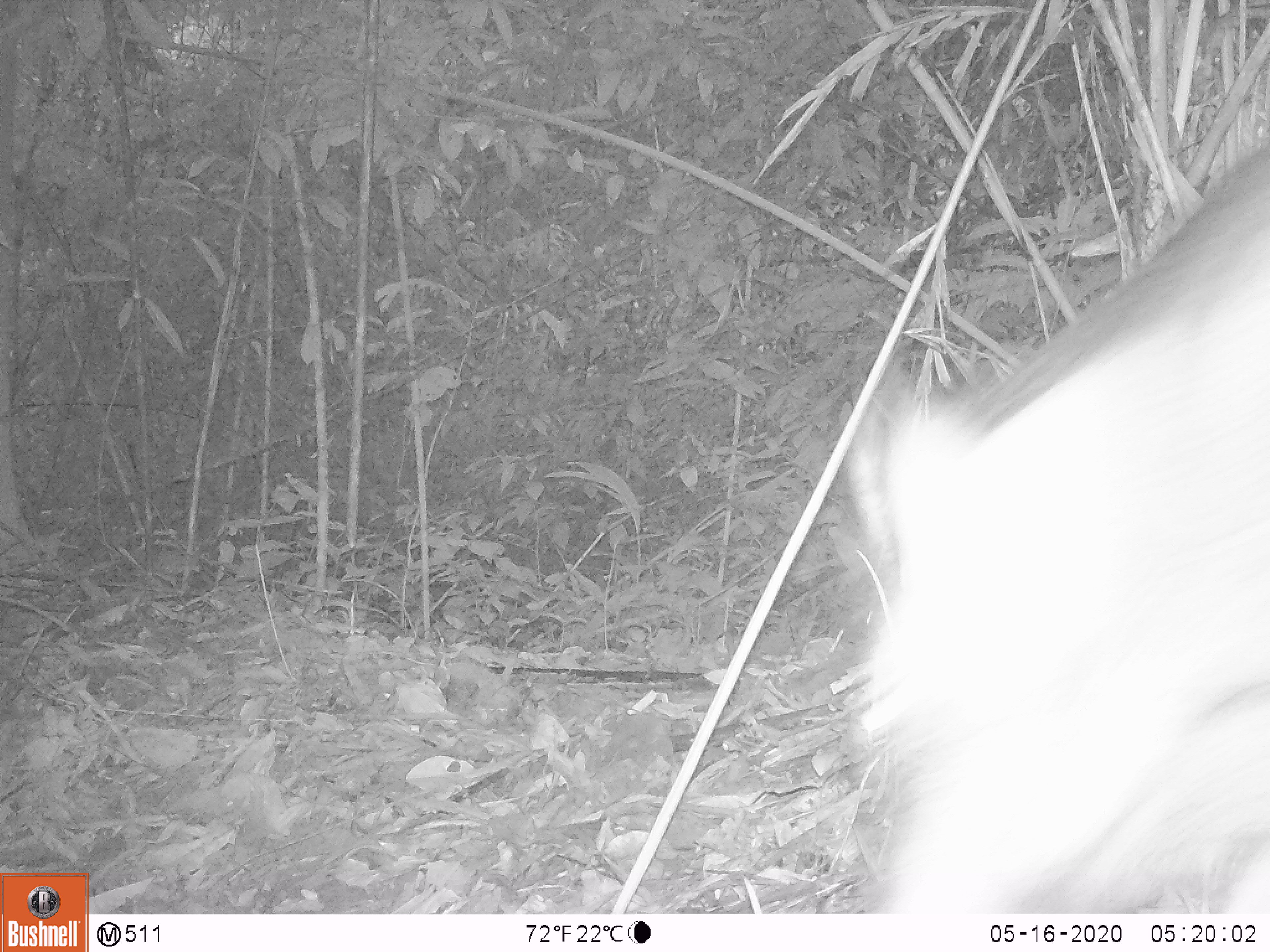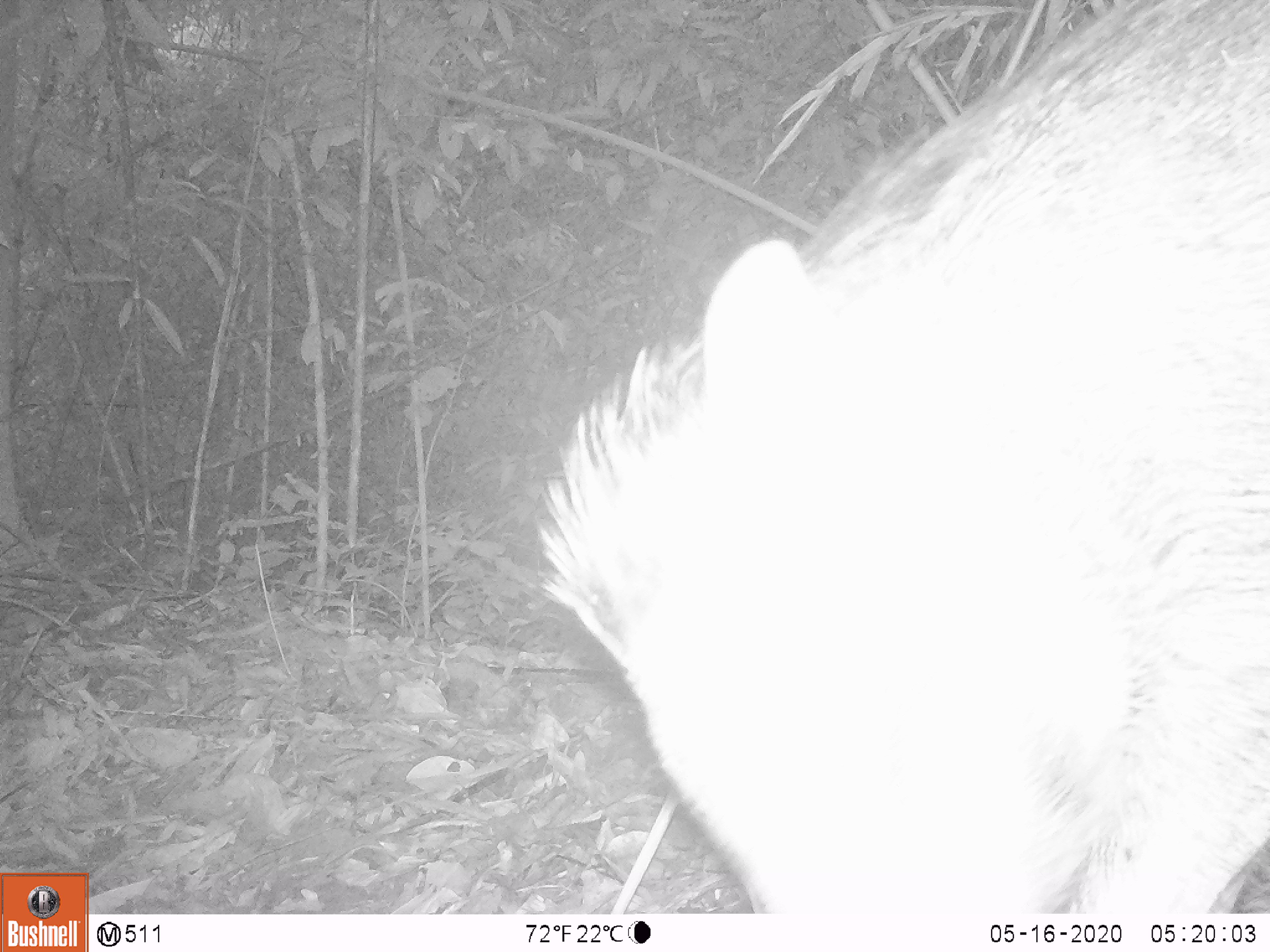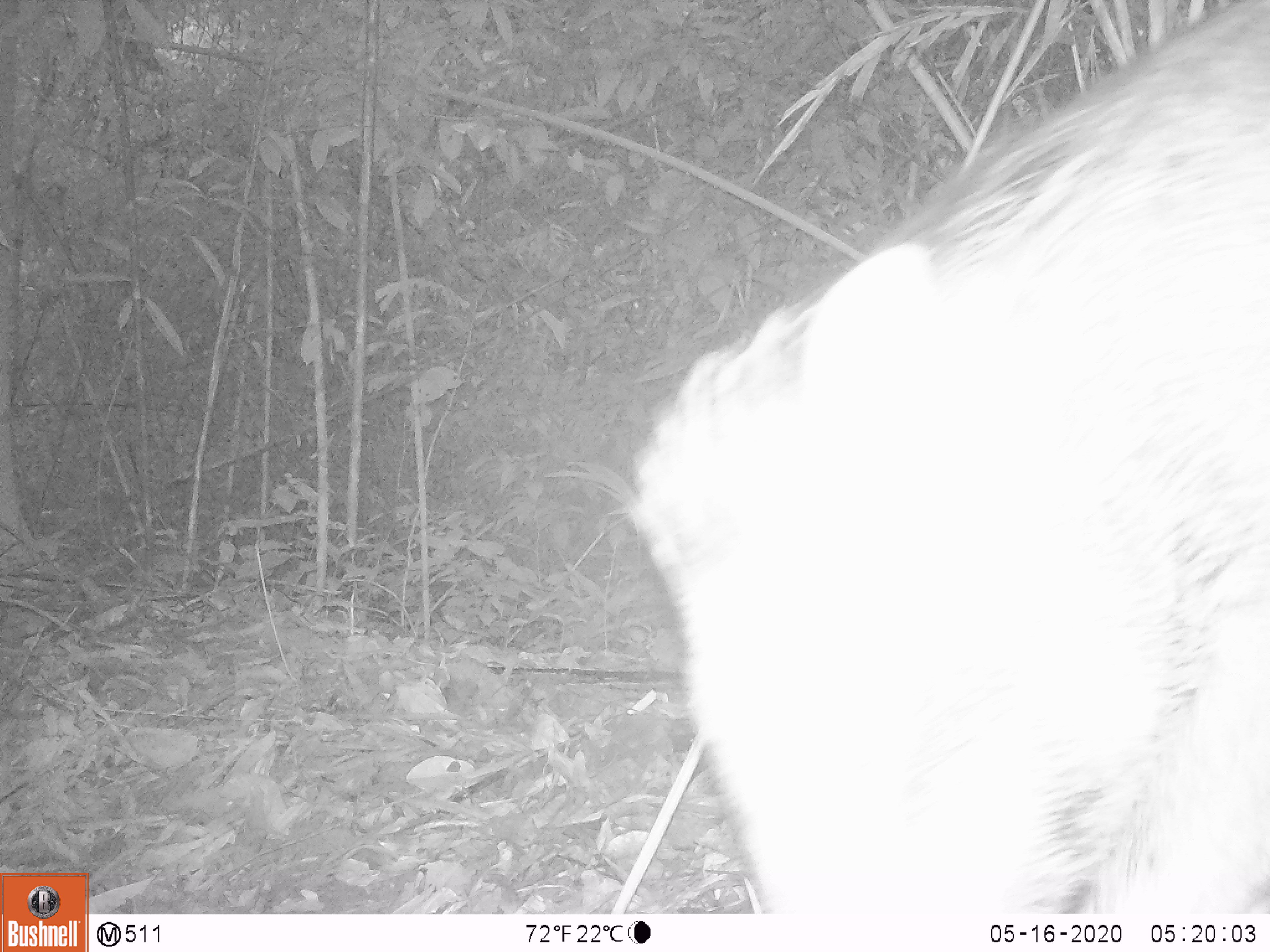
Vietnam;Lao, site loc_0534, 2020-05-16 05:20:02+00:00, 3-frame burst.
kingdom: Animalia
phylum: Chordata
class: Mammalia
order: Artiodactyla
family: Suidae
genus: Sus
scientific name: Sus scrofa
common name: eurasian wild pig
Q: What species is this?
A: Eurasian wild pig (Sus scrofa).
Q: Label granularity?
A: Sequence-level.